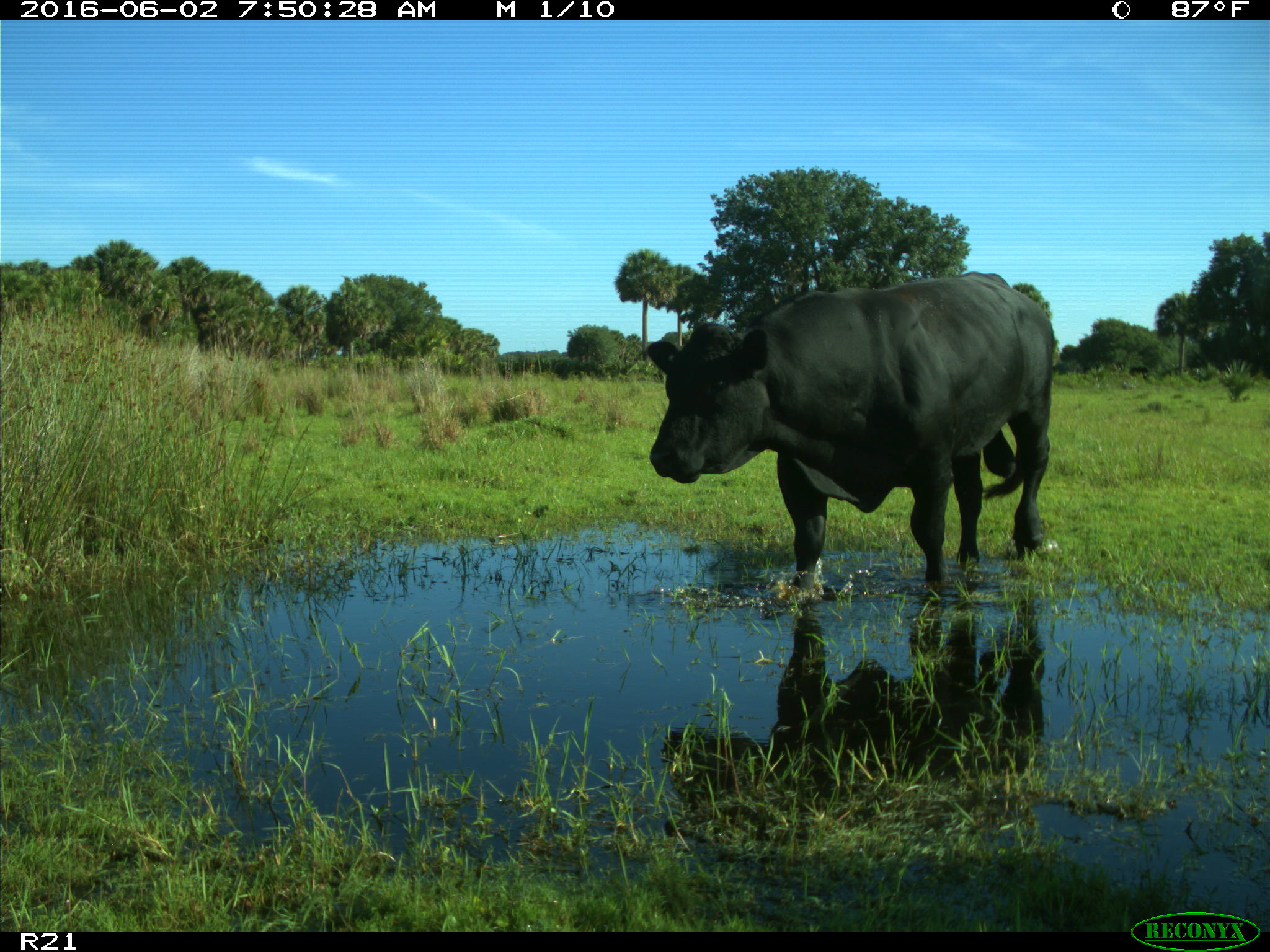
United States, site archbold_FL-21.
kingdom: Animalia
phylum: Chordata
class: Mammalia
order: Artiodactyla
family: Bovidae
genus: Bos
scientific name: Bos taurus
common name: domestic cow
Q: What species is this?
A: Bos taurus (domestic cow).